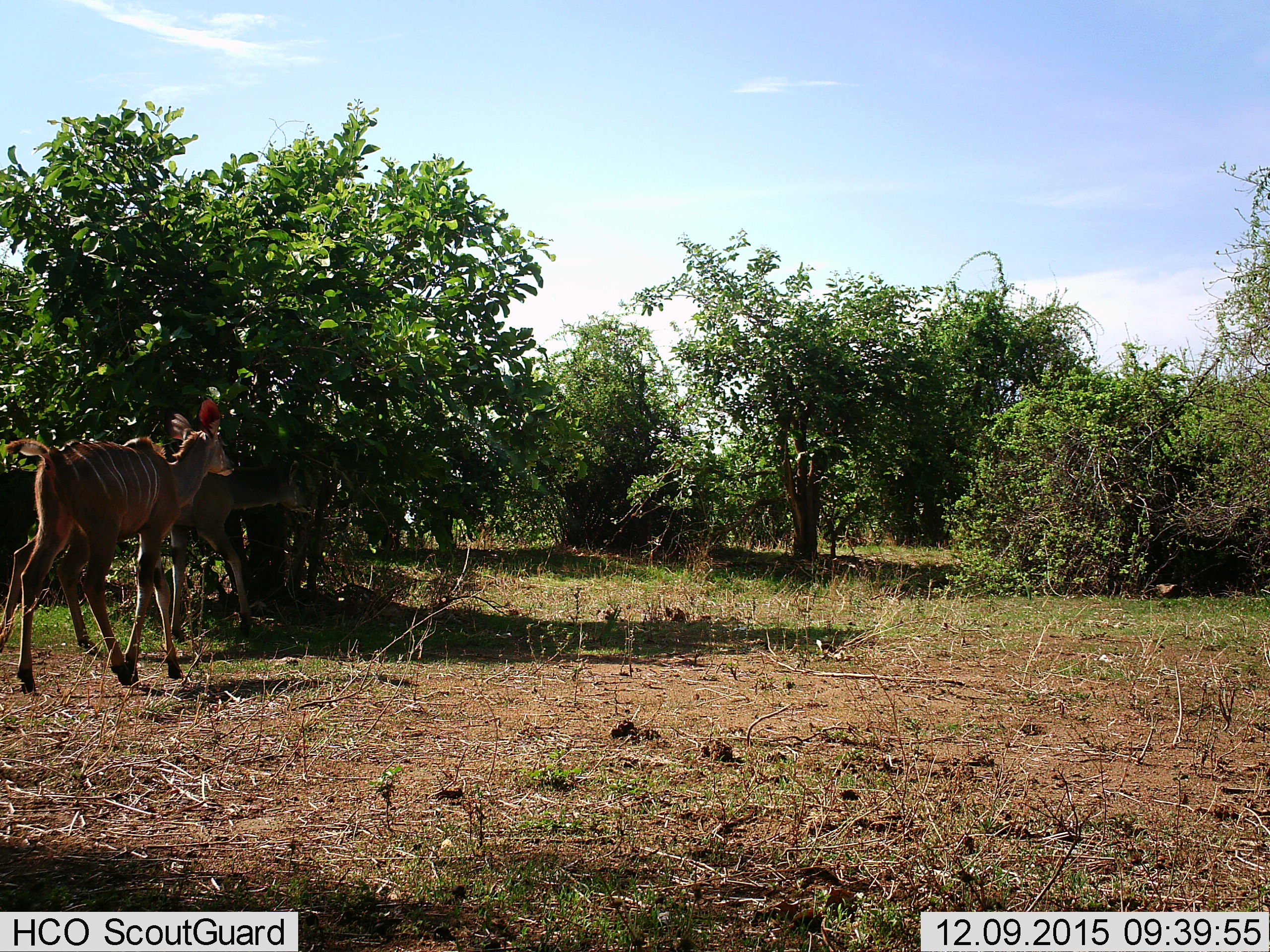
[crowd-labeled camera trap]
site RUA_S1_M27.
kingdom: Animalia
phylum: Chordata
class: Mammalia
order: Artiodactyla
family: Bovidae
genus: Tragelaphus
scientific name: Tragelaphus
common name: kudu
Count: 2.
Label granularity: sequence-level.